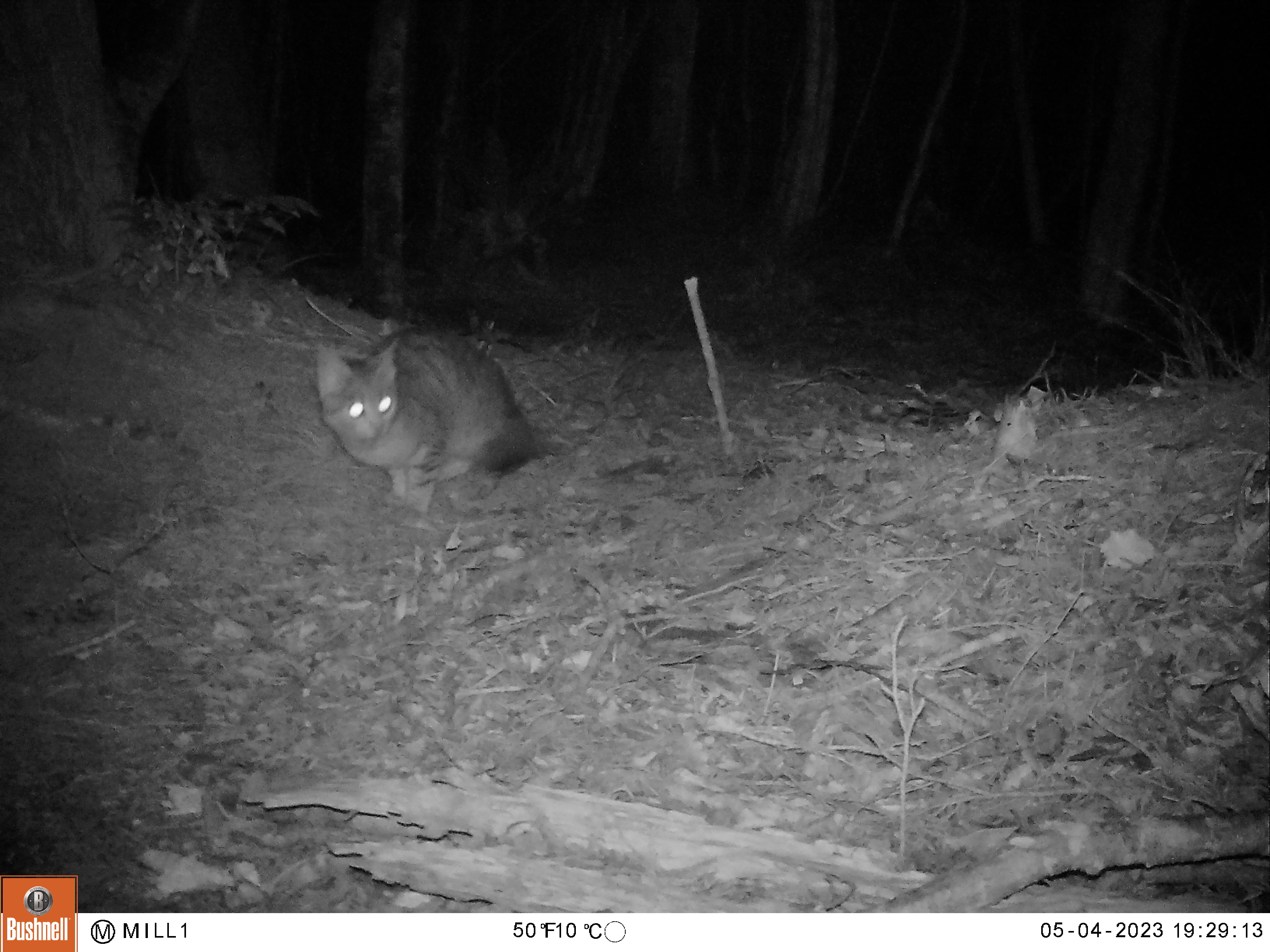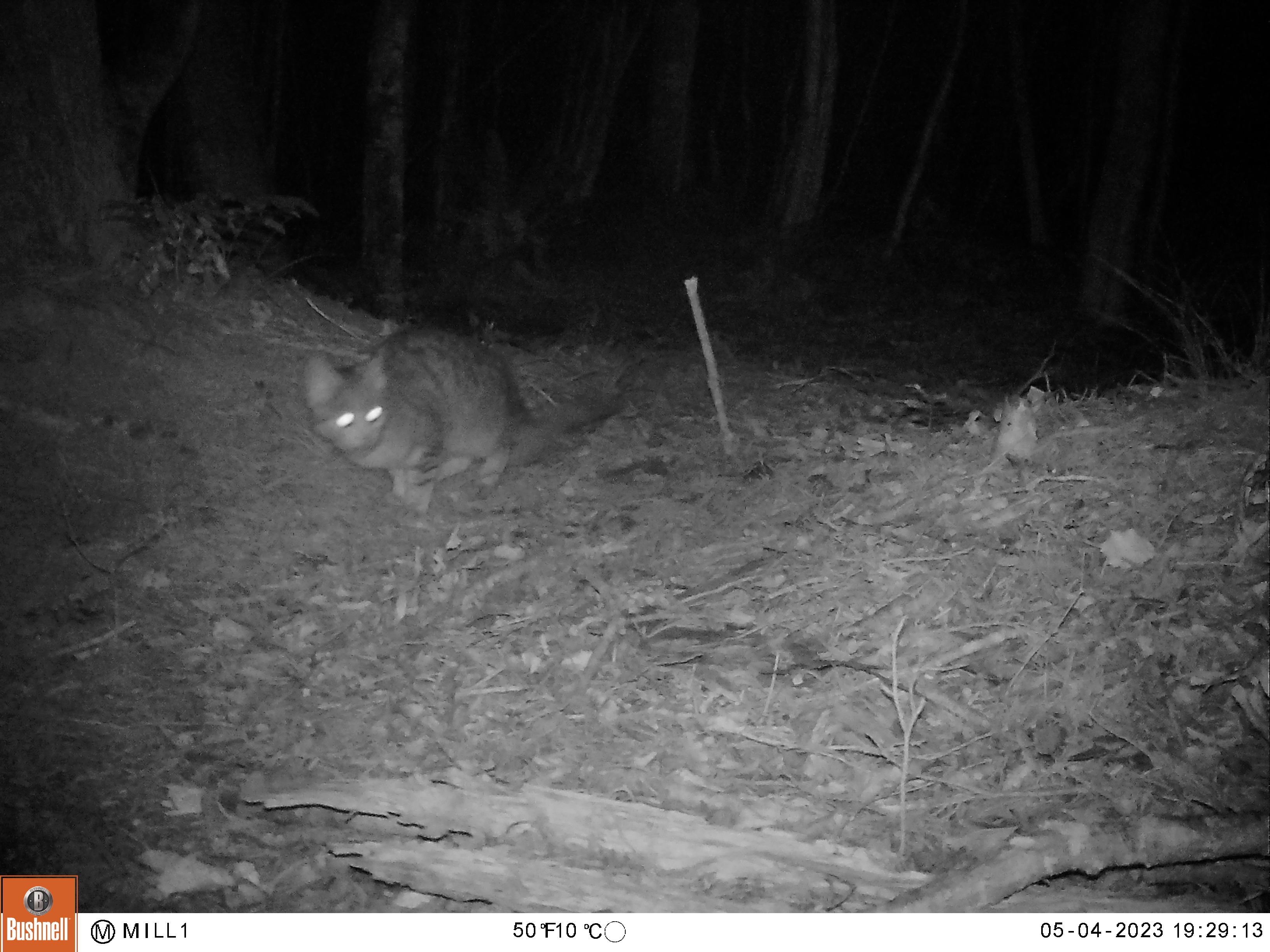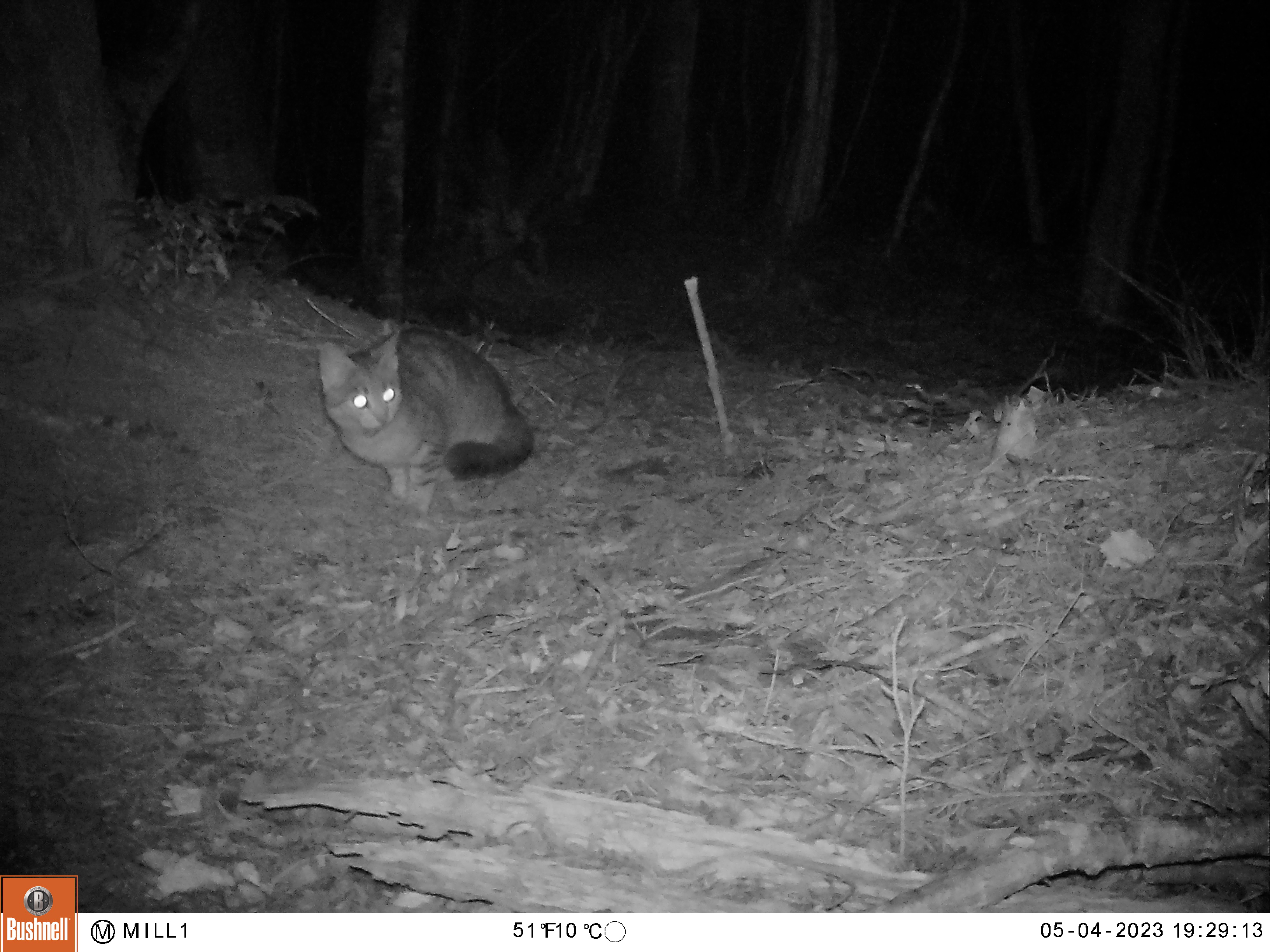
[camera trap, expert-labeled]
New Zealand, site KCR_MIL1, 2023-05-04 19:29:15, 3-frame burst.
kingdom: Animalia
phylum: Chordata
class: Mammalia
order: Carnivora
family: Felidae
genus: Felis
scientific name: Felis catus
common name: domestic cat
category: cat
Cat (domestic cat) (Felis catus).